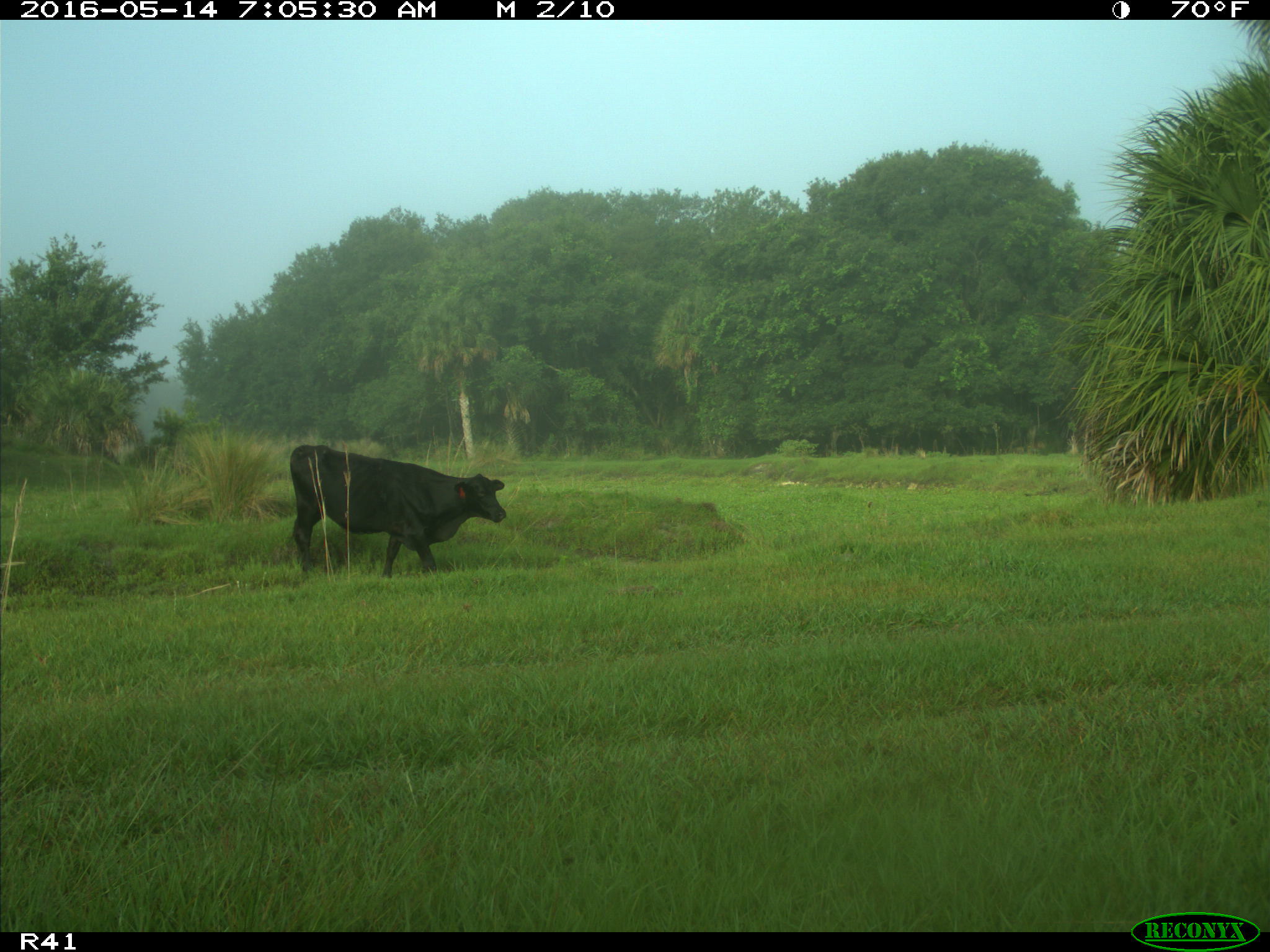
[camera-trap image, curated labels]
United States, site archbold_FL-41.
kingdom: Animalia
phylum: Chordata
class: Mammalia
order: Artiodactyla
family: Bovidae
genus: Bos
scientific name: Bos taurus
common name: domestic cow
Bos taurus (domestic cow).